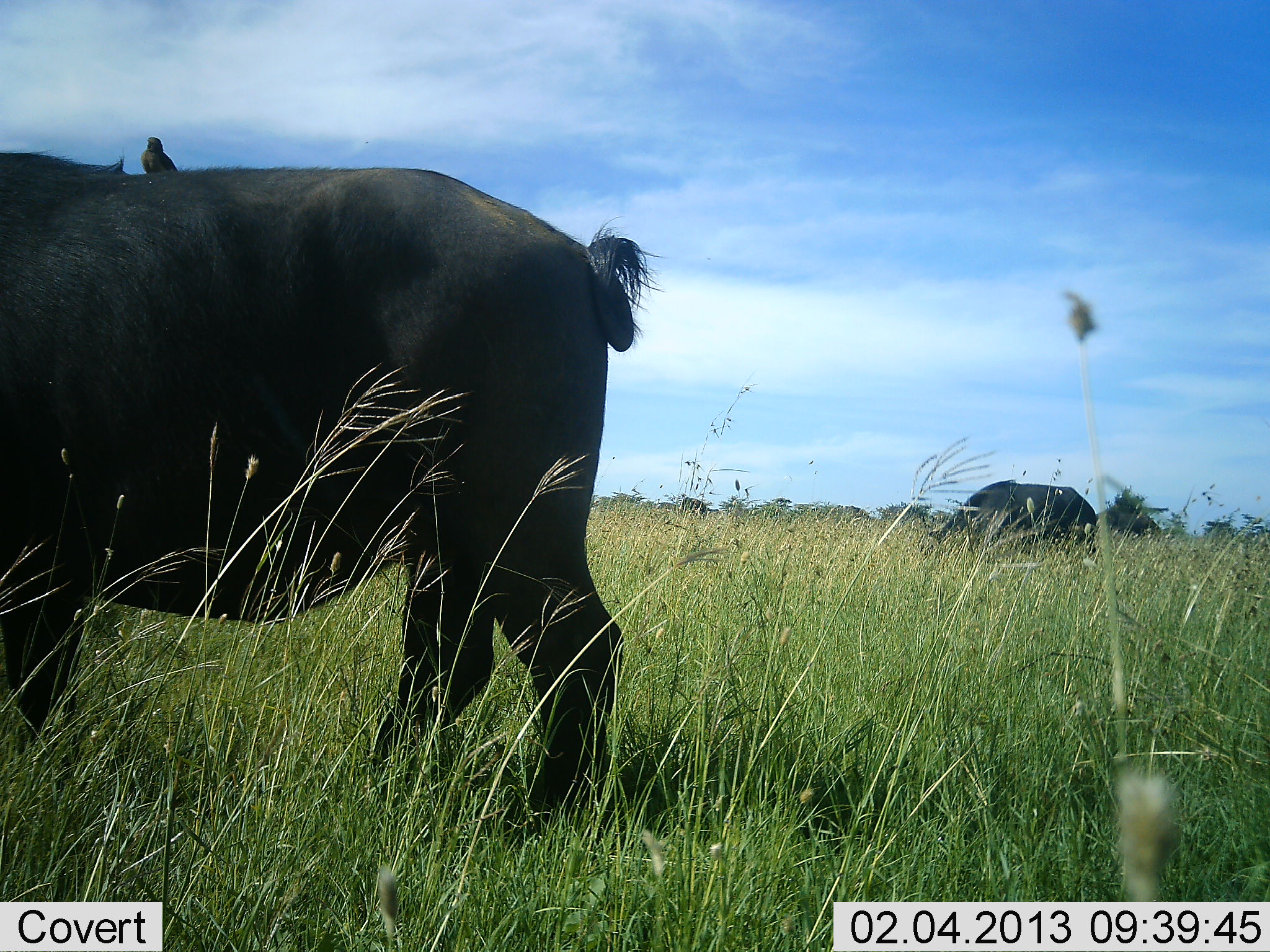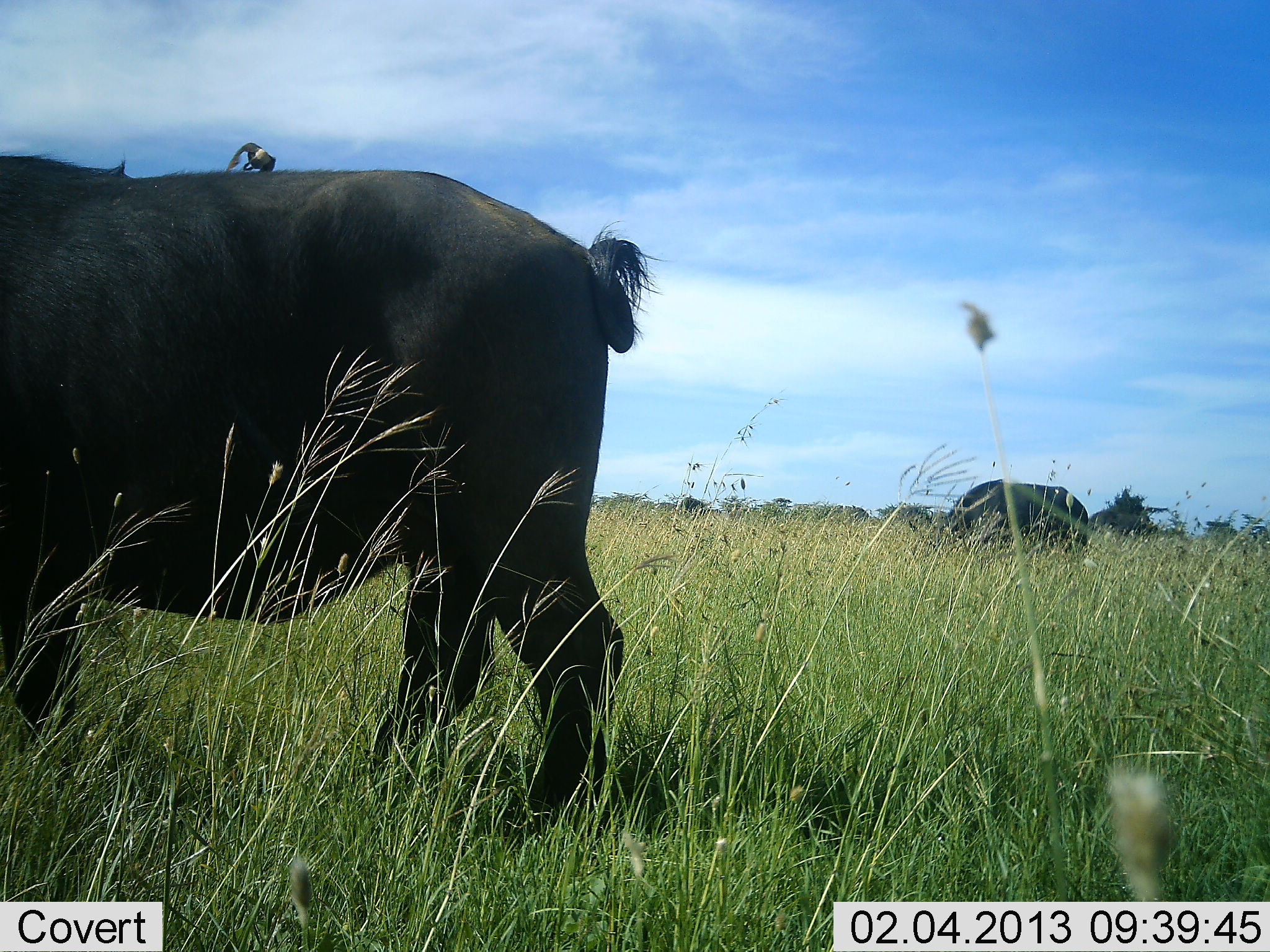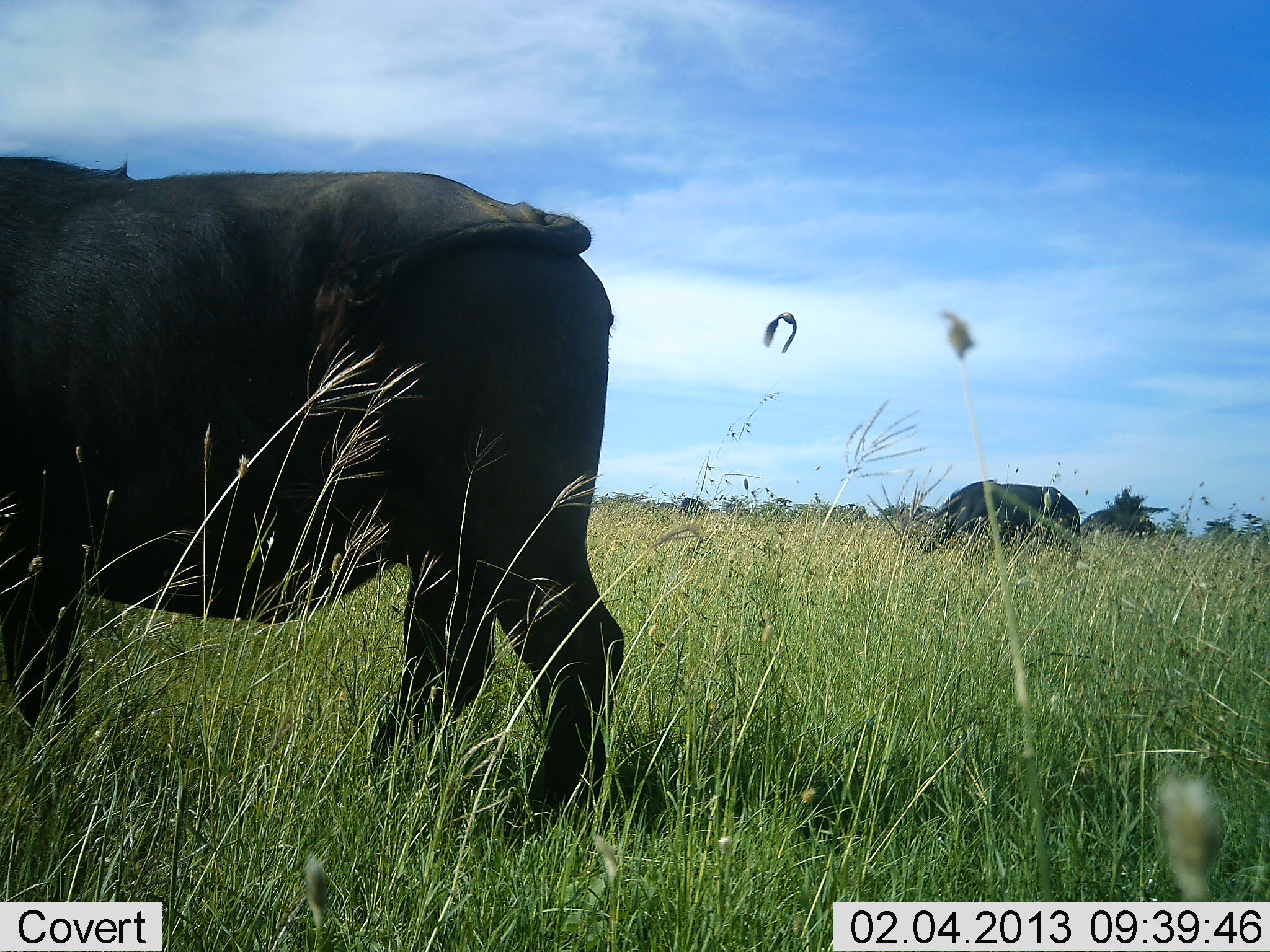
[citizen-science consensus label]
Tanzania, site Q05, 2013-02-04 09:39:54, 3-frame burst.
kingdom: Animalia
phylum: Chordata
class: Mammalia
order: Artiodactyla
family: Bovidae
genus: Syncerus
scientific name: Syncerus caffer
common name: cape buffalo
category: buffalo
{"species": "buffalo (cape buffalo) (Syncerus caffer)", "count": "2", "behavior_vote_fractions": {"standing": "53%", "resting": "0%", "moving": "7%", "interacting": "0%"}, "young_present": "0%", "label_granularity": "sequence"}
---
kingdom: Animalia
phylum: Chordata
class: Aves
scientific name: Aves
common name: bird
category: otherbird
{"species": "otherbird (bird) (Aves)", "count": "1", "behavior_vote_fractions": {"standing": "17%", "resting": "17%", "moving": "35%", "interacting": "39%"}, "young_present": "0%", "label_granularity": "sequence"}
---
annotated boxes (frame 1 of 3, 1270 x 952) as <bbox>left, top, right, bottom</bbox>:
animal: <bbox>0, 151, 663, 841</bbox>; <bbox>929, 480, 1096, 559</bbox>; <bbox>1096, 496, 1162, 538</bbox>; <bbox>139, 136, 178, 174</bbox>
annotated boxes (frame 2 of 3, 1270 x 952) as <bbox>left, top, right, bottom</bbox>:
animal: <bbox>0, 151, 665, 835</bbox>; <bbox>938, 480, 1088, 551</bbox>; <bbox>1088, 506, 1153, 540</bbox>; <bbox>228, 141, 280, 172</bbox>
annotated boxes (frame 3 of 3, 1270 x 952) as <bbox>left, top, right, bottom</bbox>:
animal: <bbox>0, 151, 625, 834</bbox>; <bbox>922, 479, 1082, 555</bbox>; <bbox>1080, 509, 1157, 540</bbox>